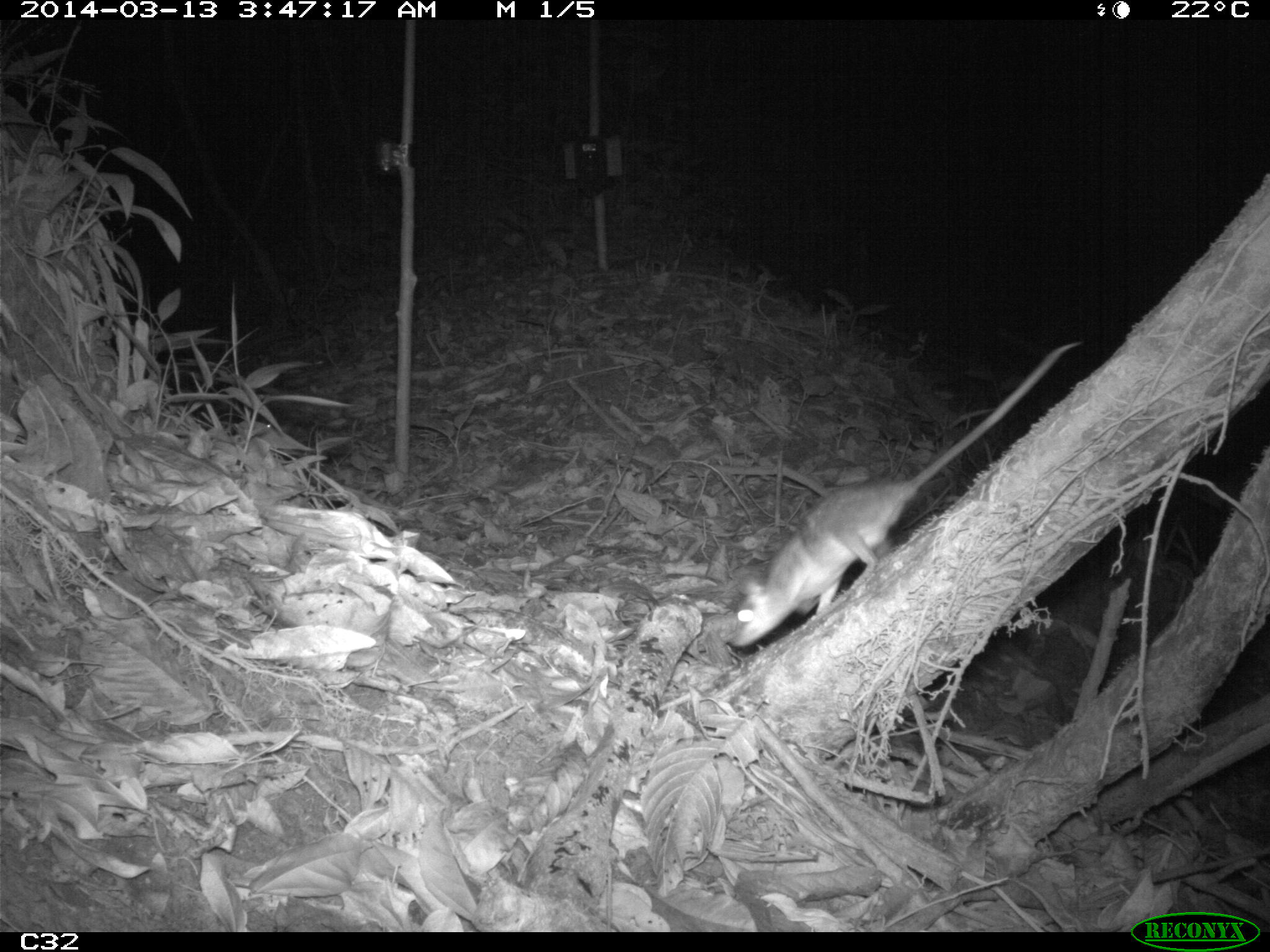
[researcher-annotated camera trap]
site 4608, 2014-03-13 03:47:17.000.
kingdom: Animalia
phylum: Chordata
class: Mammalia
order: Didelphimorphia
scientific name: Didelphimorphia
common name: opossum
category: unknown opossum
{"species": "unknown opossum (opossum) (Didelphimorphia)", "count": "1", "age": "adult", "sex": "female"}